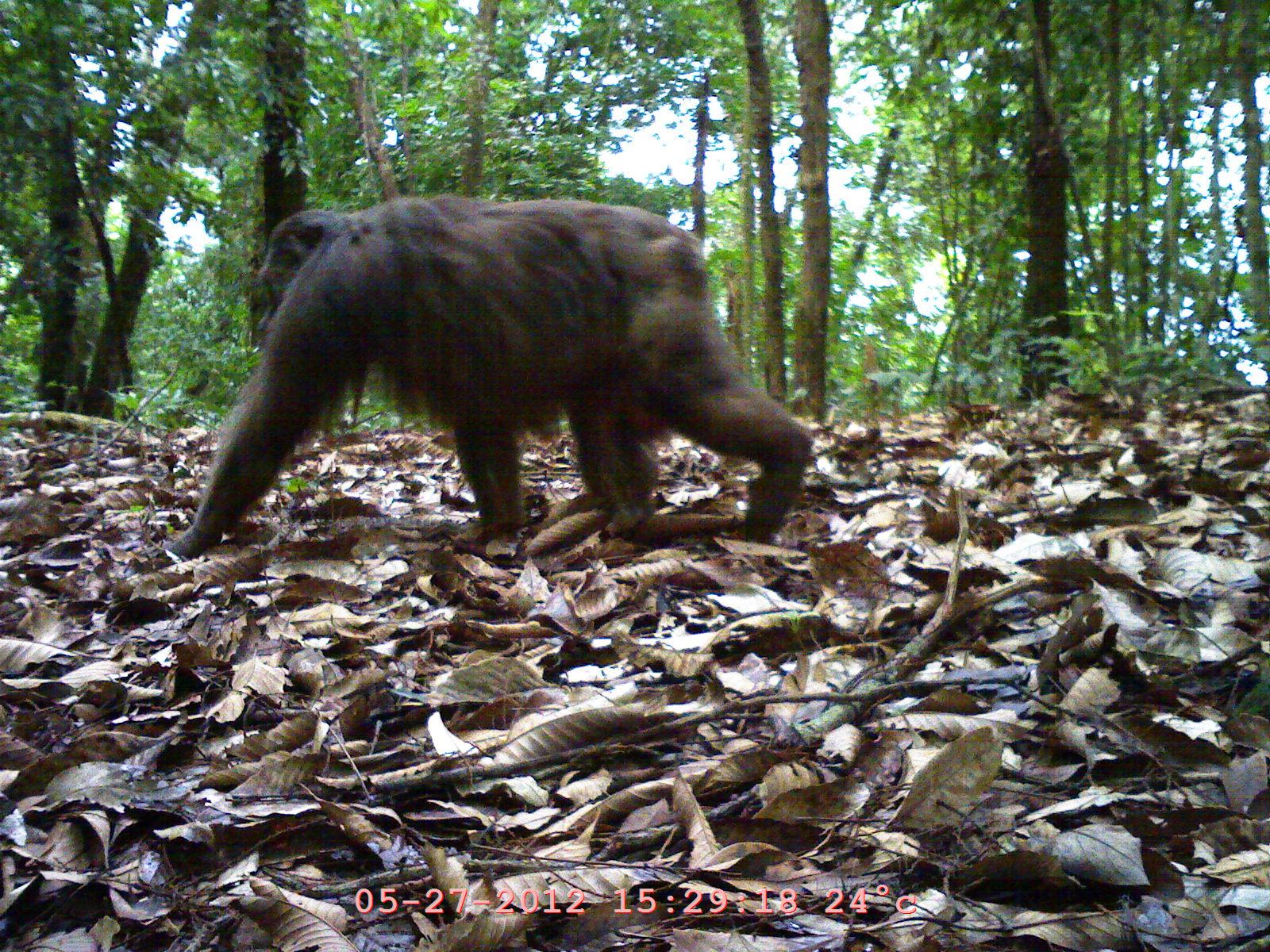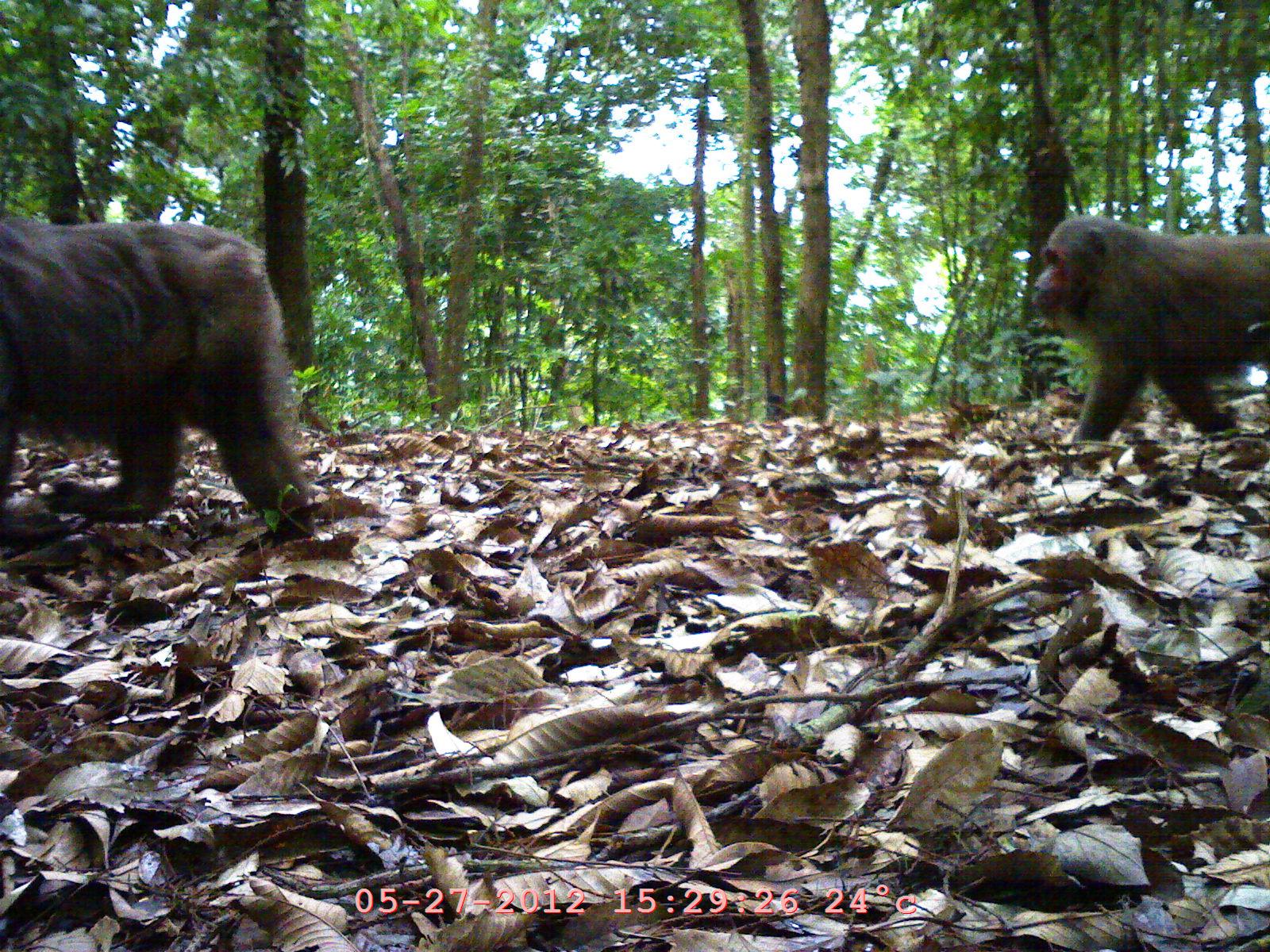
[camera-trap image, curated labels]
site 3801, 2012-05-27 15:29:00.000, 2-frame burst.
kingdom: Animalia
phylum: Chordata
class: Mammalia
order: Primates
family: Cercopithecidae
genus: Macaca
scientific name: Macaca arctoides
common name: stump-tailed macaque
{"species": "Macaca arctoides (stump-tailed macaque)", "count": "1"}